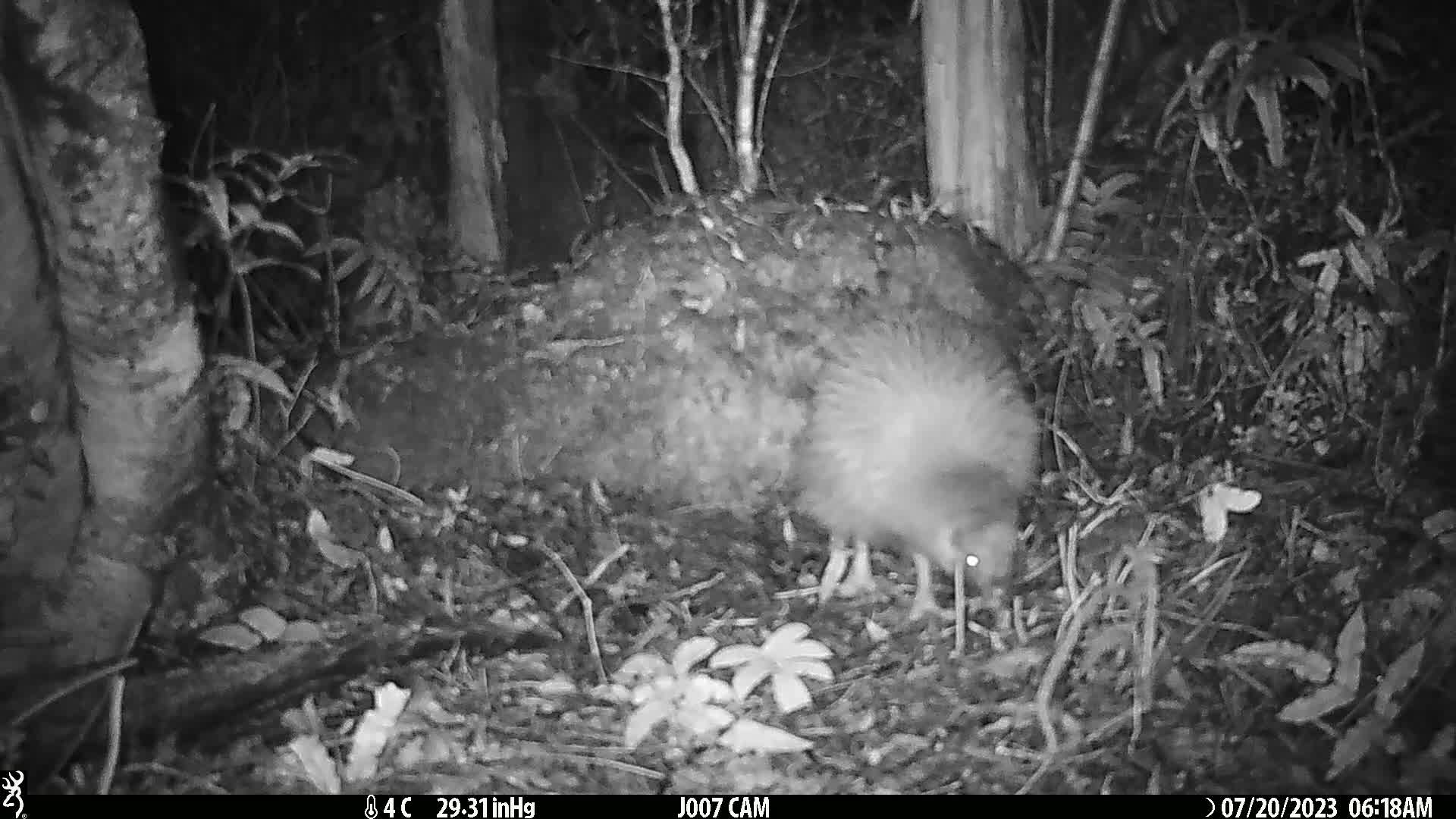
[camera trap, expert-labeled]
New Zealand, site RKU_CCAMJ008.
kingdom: Animalia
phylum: Chordata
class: Aves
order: Apterygiformes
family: Apterygidae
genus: Apteryx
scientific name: Apteryx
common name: kiwi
Kiwi (Apteryx).